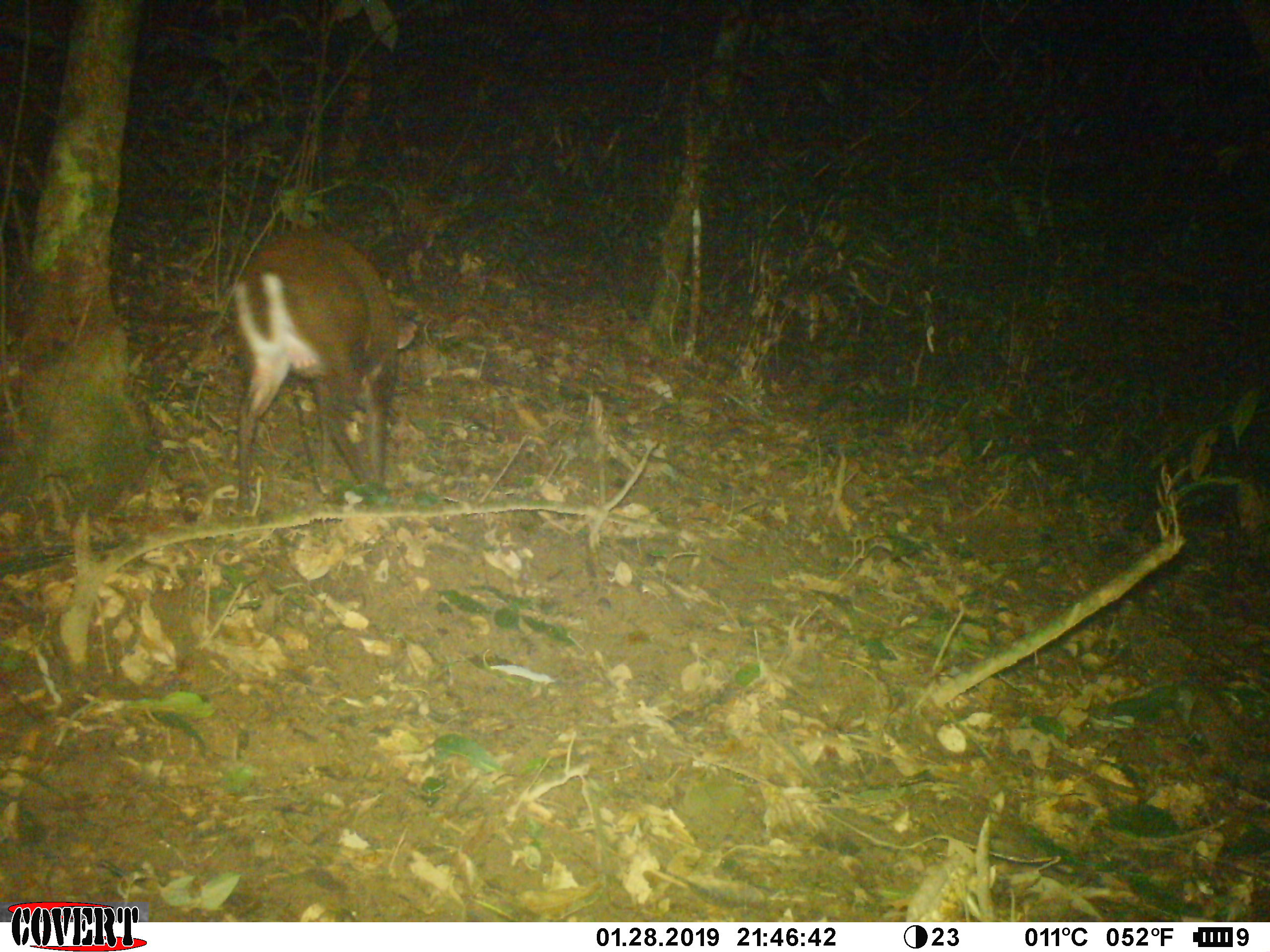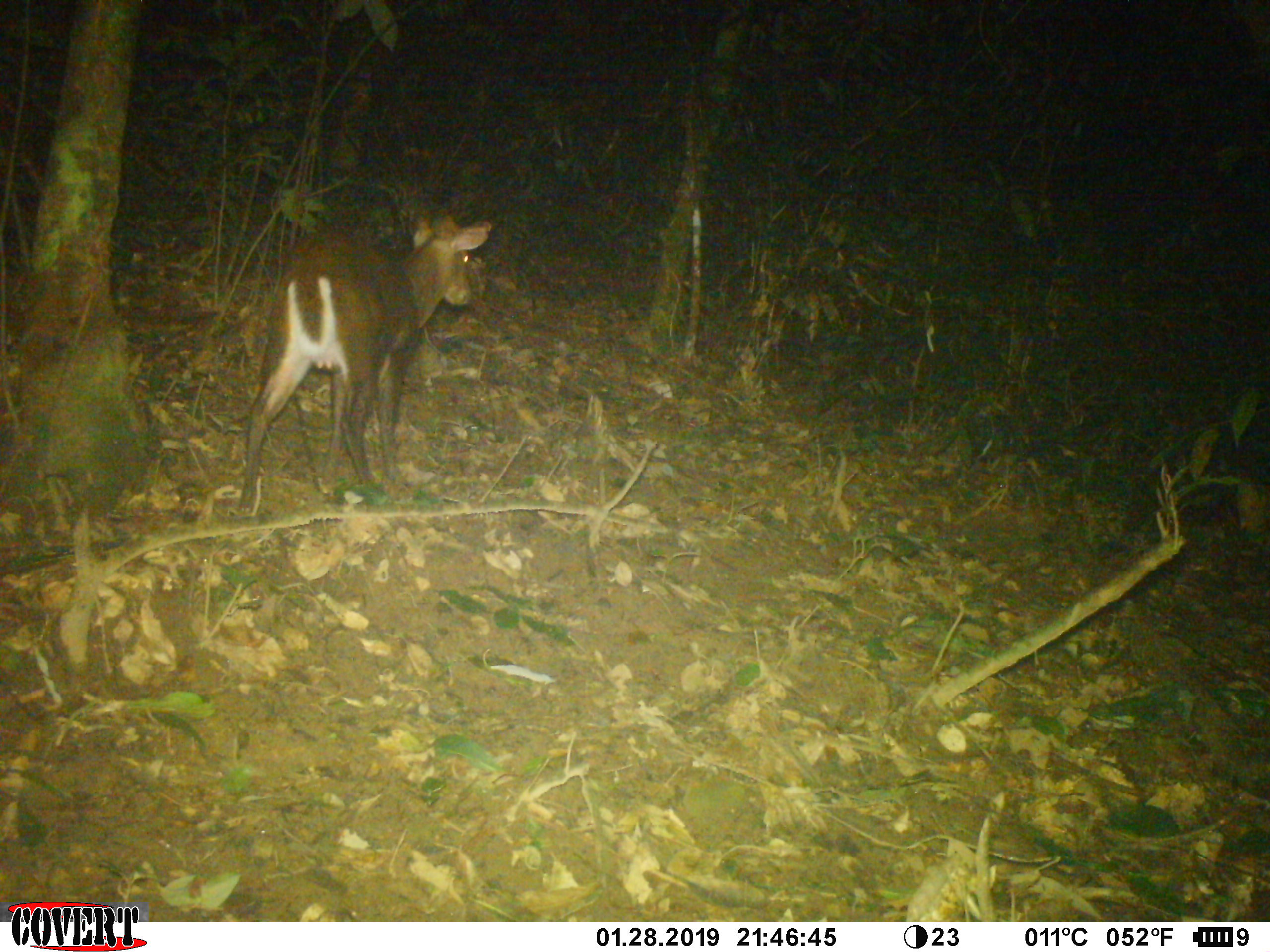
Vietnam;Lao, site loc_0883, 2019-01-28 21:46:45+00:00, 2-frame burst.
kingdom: Animalia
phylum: Chordata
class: Mammalia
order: Artiodactyla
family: Cervidae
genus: Muntiacus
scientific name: Muntiacus rooseveltorum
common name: roosevelt's muntjac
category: roosevelts muntjac group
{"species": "roosevelts muntjac group (roosevelt's muntjac) (Muntiacus rooseveltorum)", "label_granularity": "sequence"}